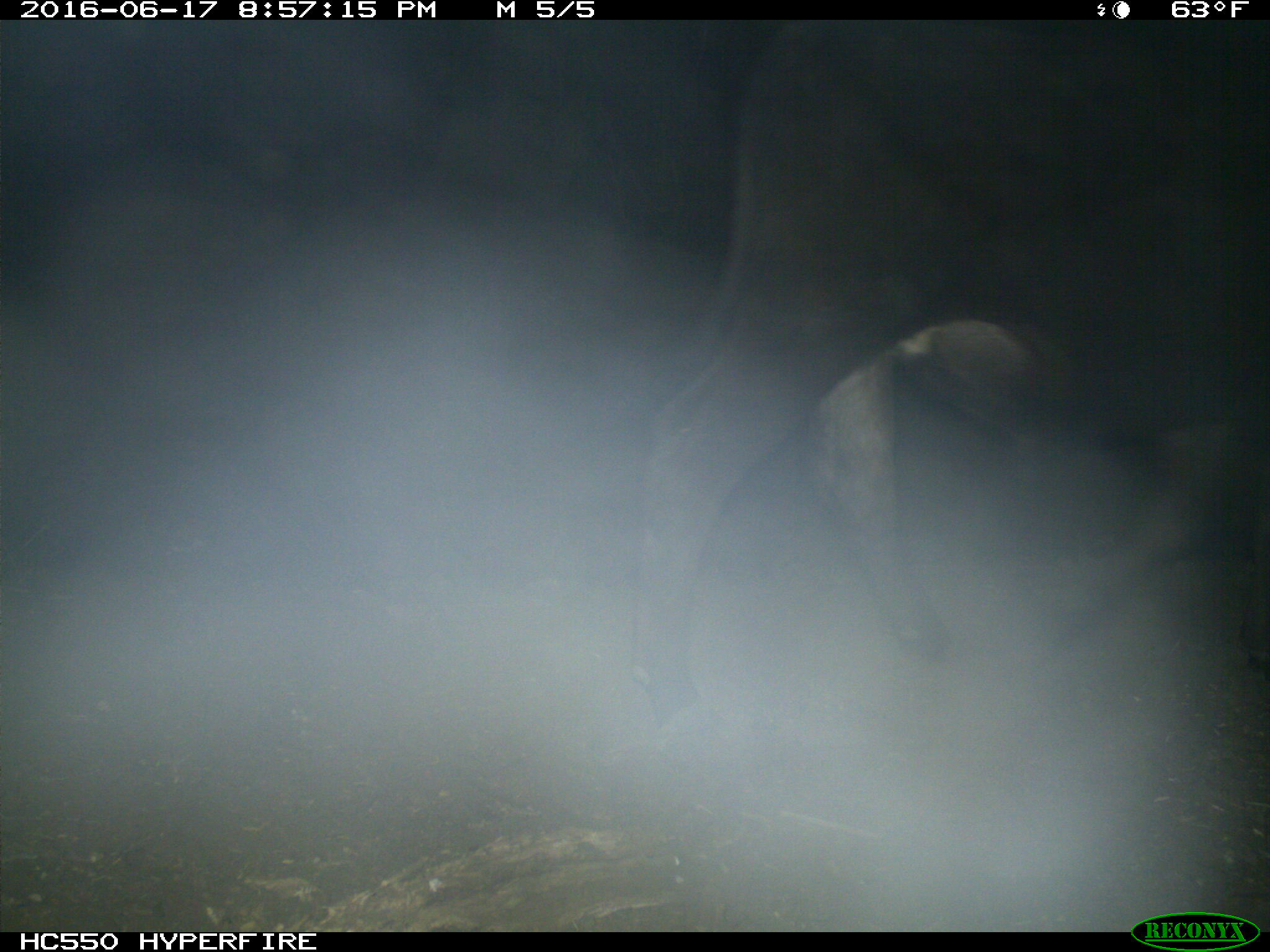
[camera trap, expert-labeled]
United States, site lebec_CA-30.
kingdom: Animalia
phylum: Chordata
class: Mammalia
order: Artiodactyla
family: Bovidae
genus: Bos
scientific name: Bos taurus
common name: domestic cow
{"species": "Bos taurus (domestic cow)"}